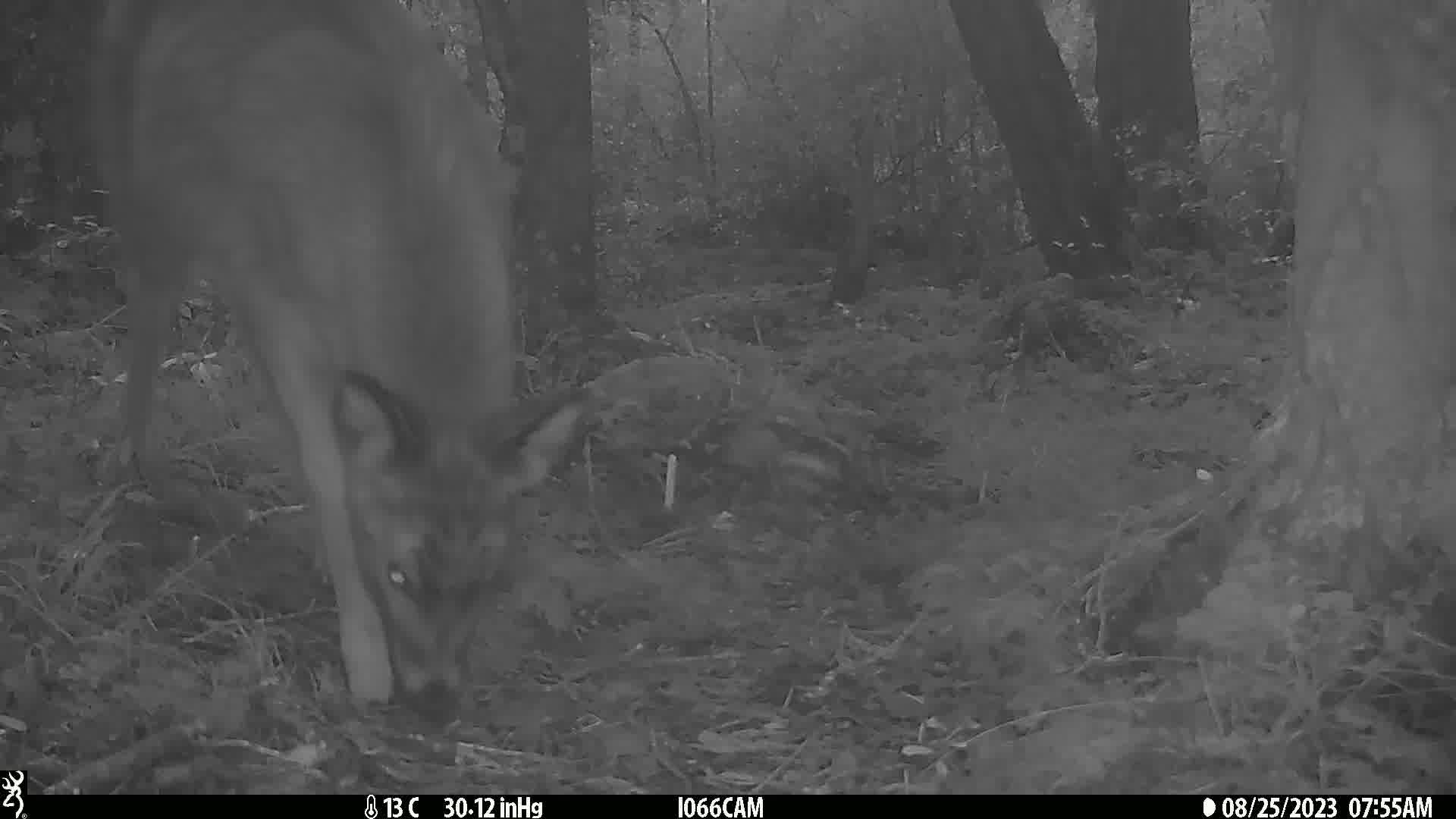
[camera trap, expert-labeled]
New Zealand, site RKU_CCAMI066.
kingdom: Animalia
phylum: Chordata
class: Mammalia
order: Artiodactyla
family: Cervidae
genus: Odocoileus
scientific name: Odocoileus virginianus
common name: white-tailed deer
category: white tailed deer